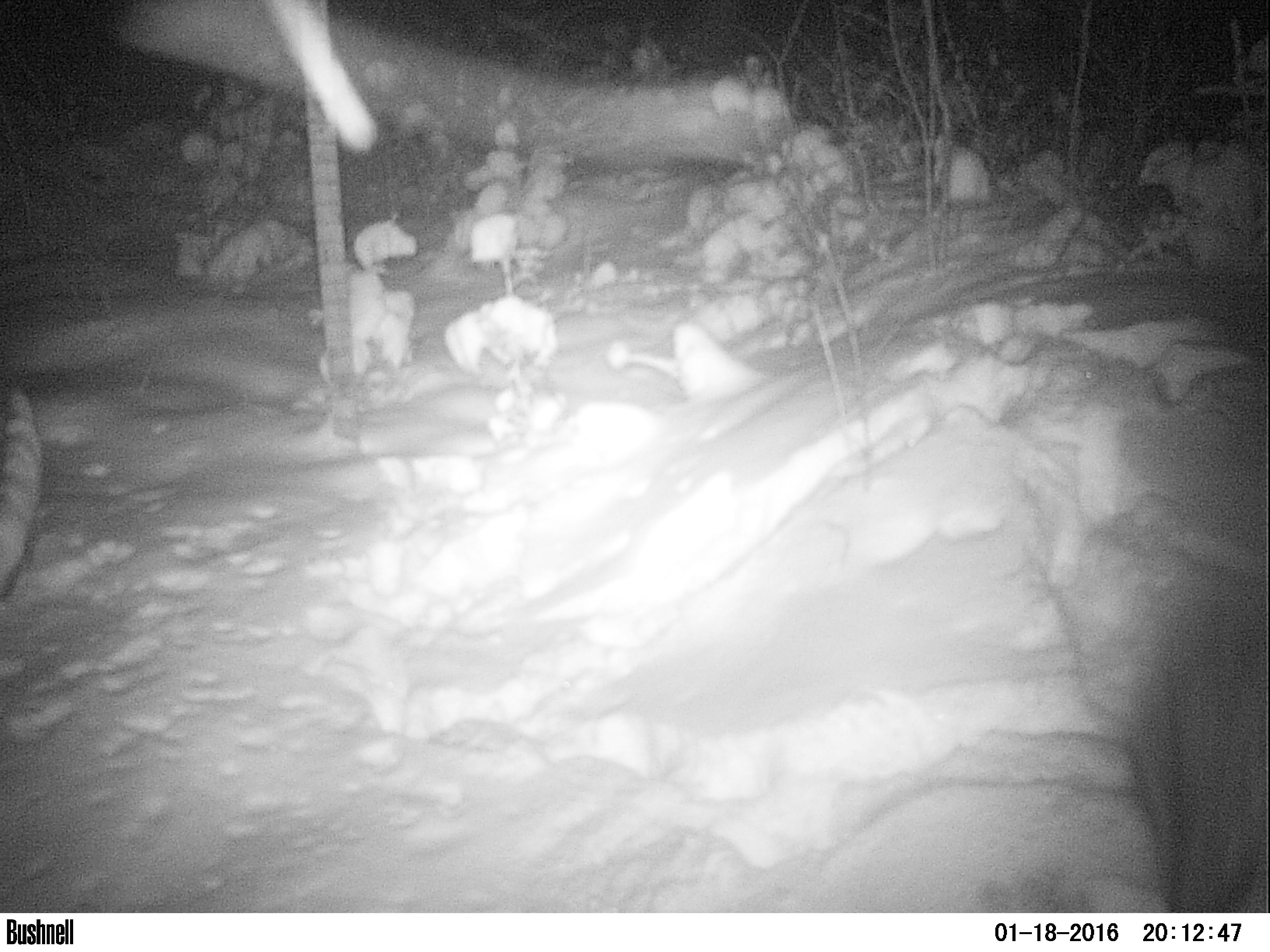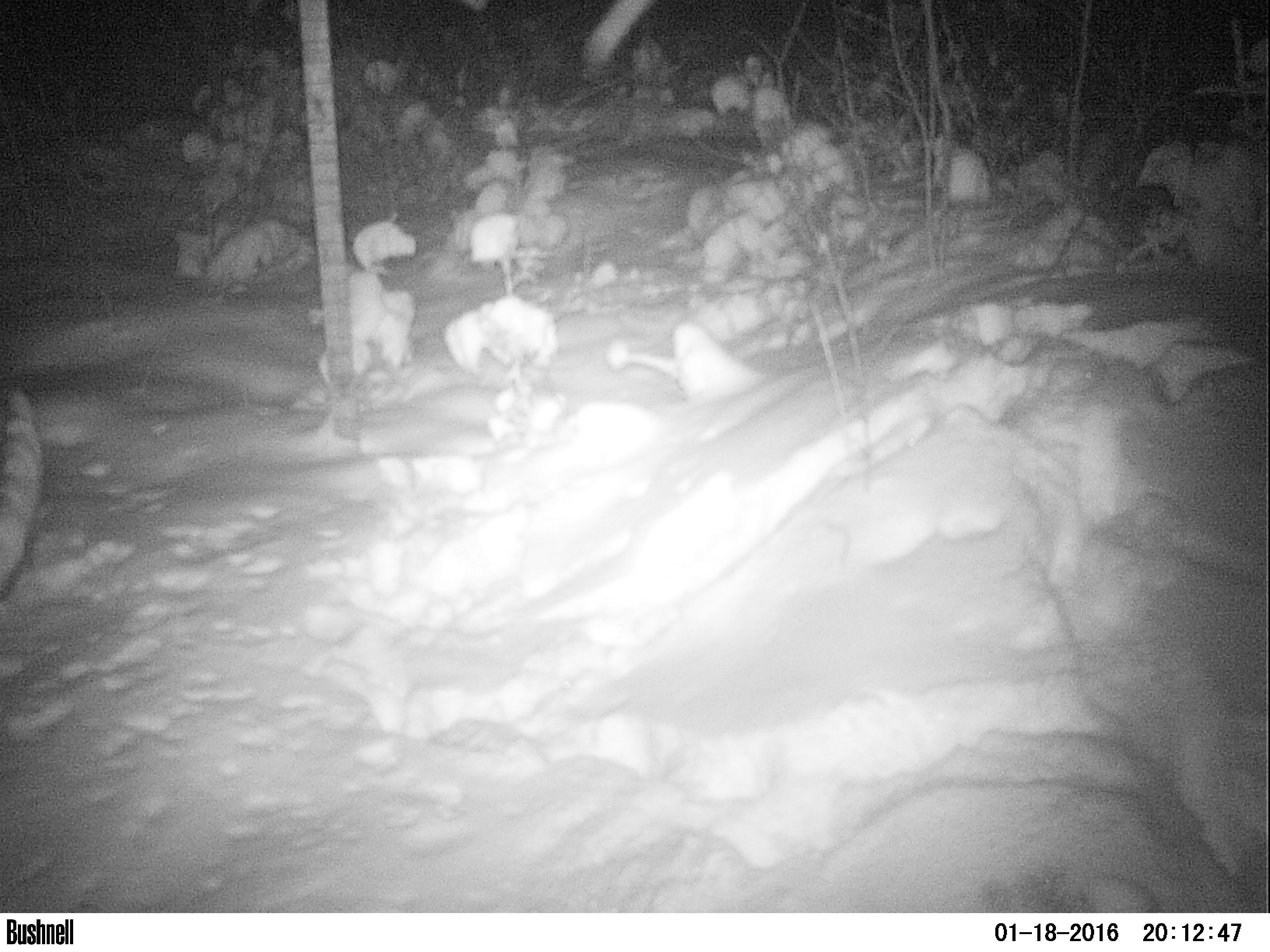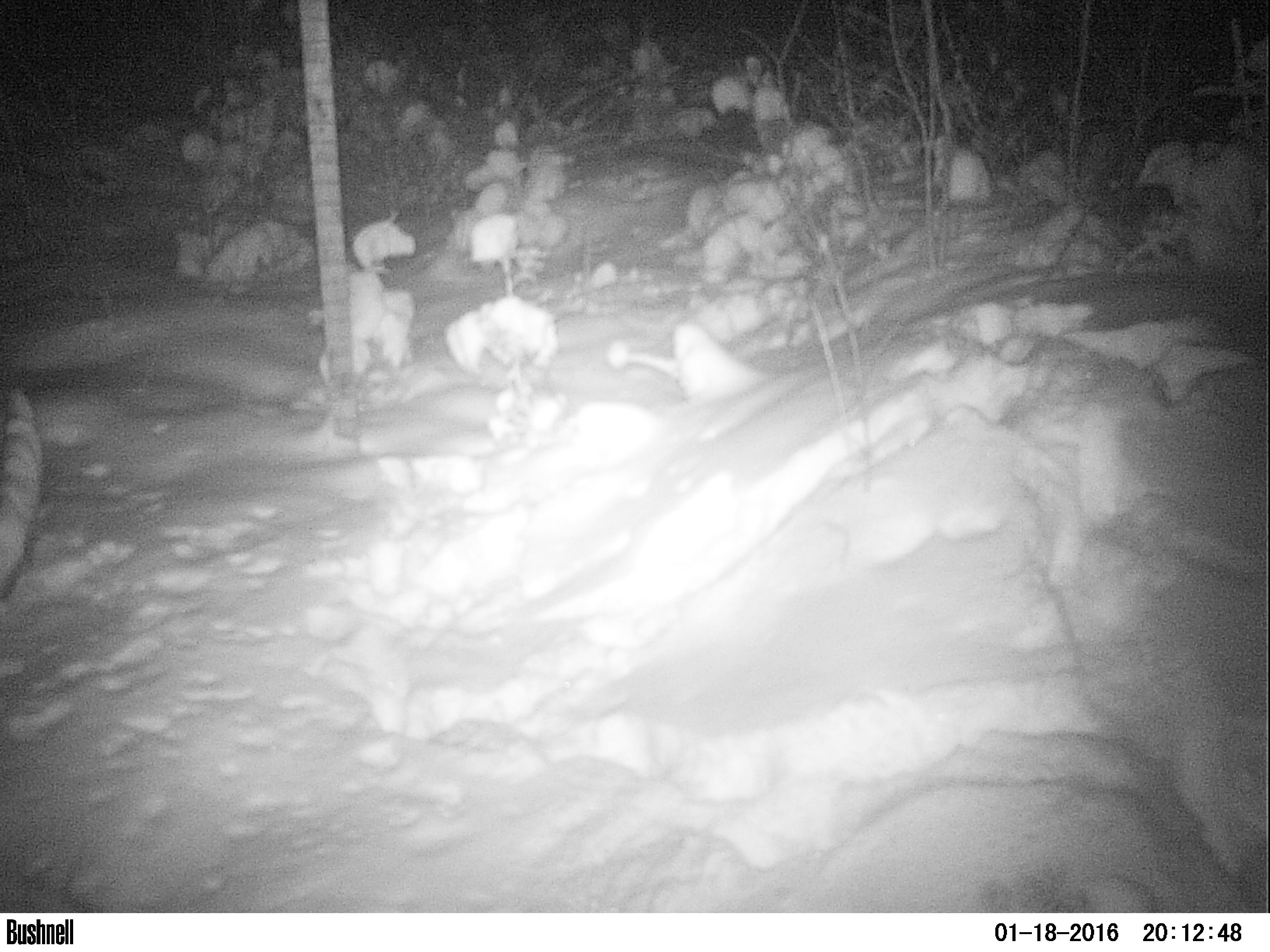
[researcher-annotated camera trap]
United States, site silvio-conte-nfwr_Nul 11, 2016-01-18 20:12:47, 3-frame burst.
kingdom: Animalia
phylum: Chordata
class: Mammalia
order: Carnivora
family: Canidae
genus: Canis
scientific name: Canis latrans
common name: coyote